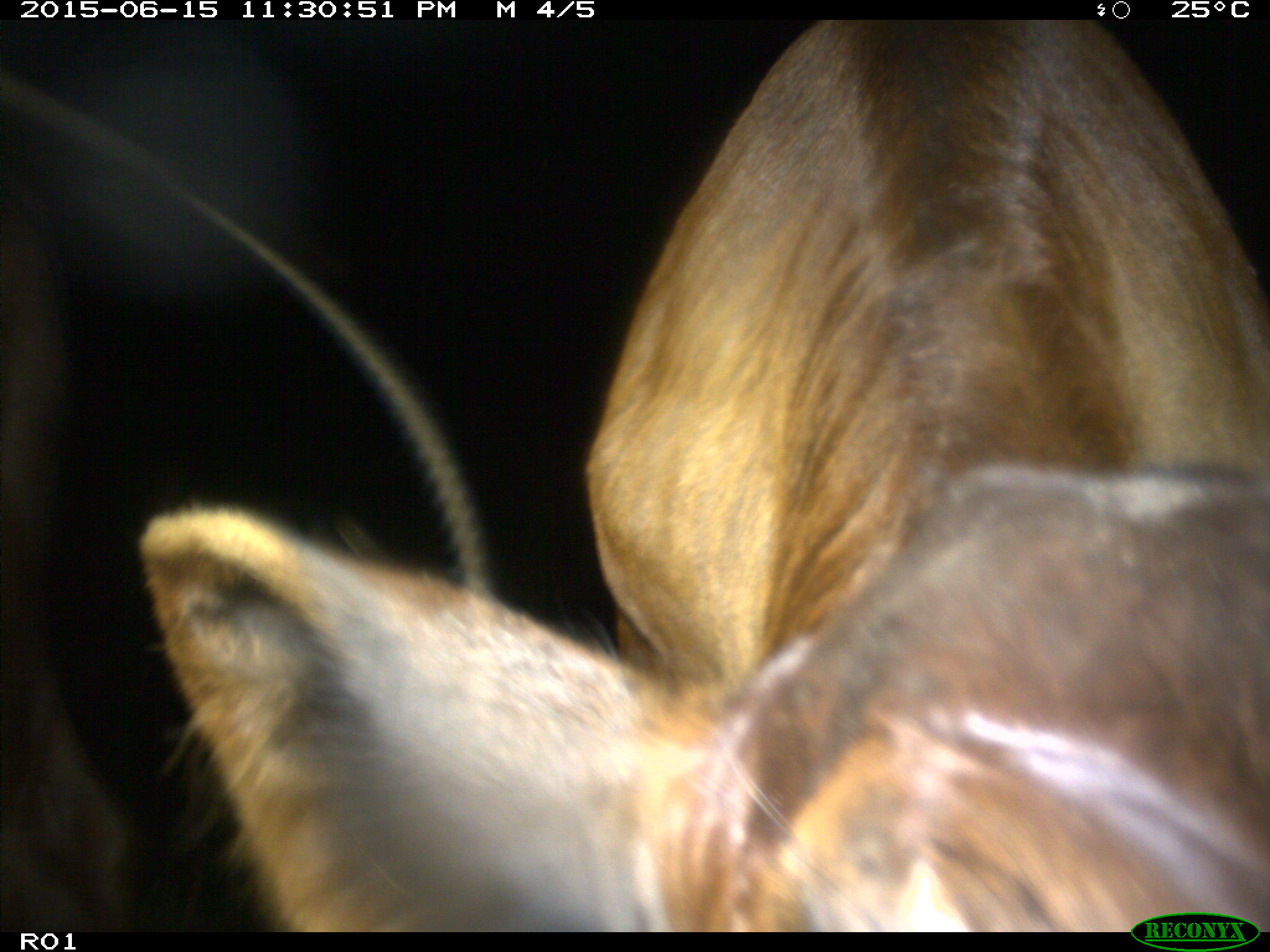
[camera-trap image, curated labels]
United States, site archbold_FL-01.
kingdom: Animalia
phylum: Chordata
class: Mammalia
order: Artiodactyla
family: Bovidae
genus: Bos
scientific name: Bos taurus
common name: domestic cow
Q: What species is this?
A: Bos taurus (domestic cow).